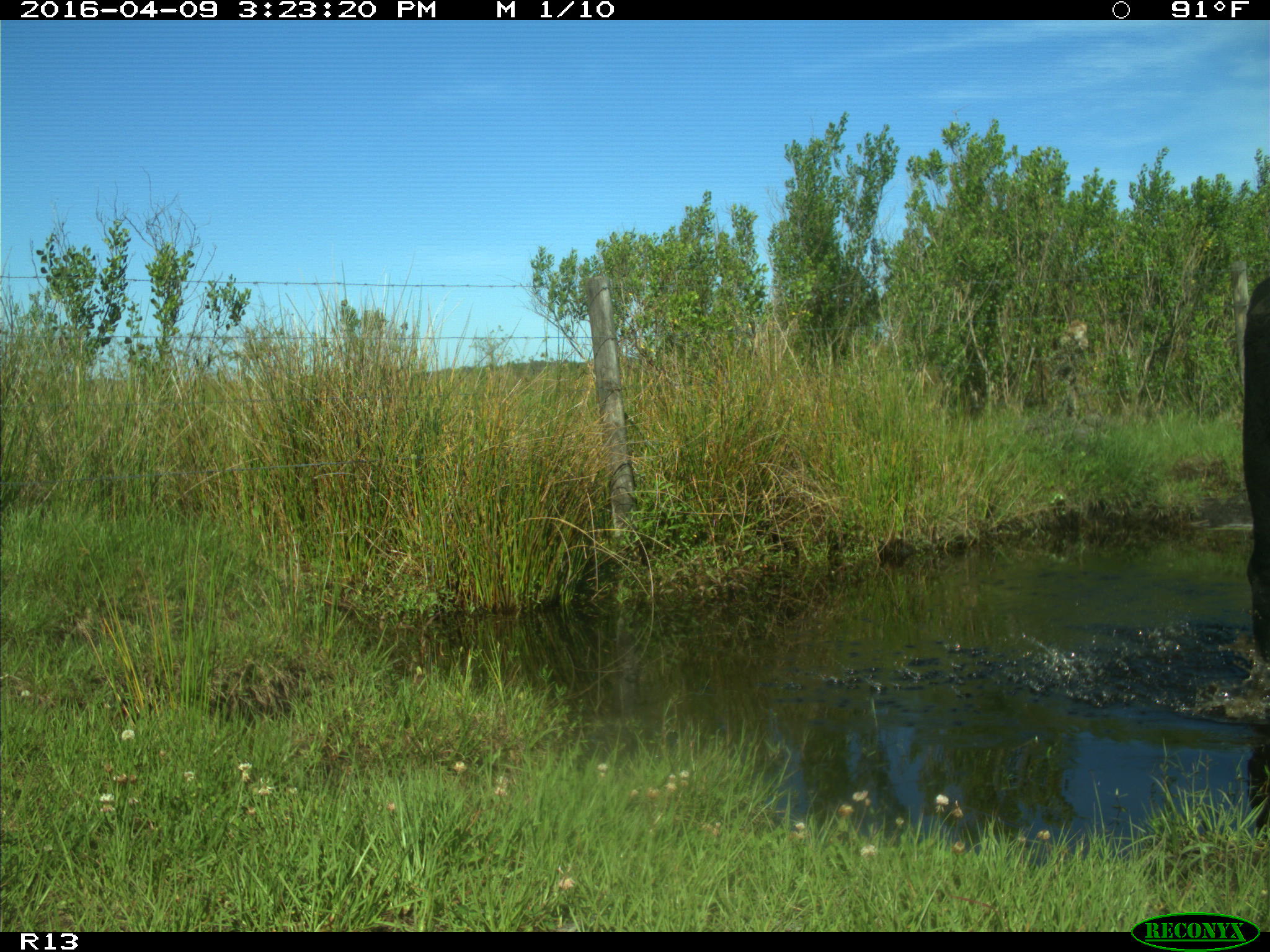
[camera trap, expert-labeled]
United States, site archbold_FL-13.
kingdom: Animalia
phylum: Chordata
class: Mammalia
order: Artiodactyla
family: Bovidae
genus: Bos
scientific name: Bos taurus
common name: domestic cow